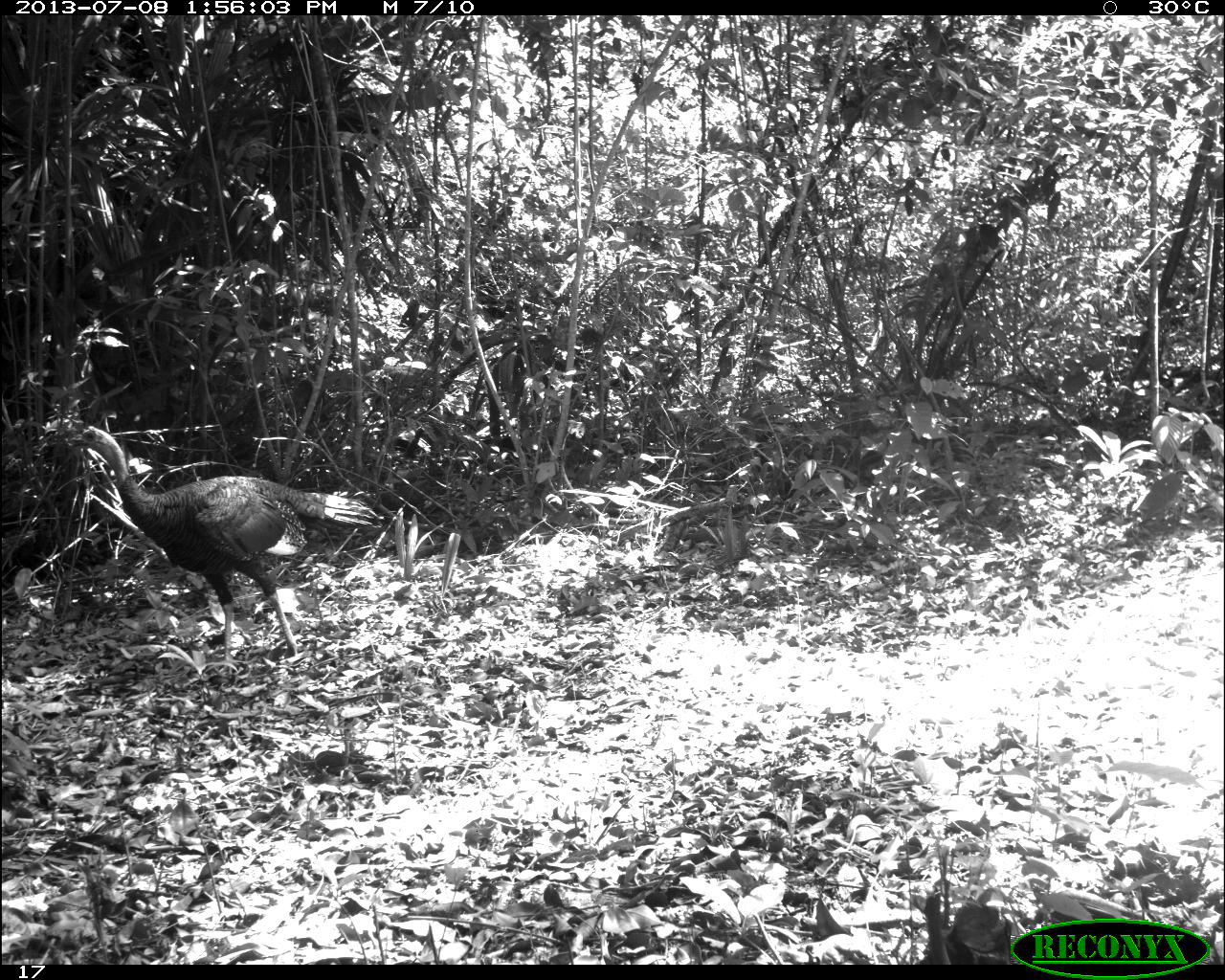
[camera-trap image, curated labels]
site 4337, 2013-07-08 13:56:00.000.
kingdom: Animalia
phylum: Chordata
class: Aves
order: Galliformes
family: Phasianidae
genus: Meleagris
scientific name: Meleagris ocellata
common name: ocellated turkey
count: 1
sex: male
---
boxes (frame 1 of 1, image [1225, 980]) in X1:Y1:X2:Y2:
meleagris ocellata: 63:422:380:680